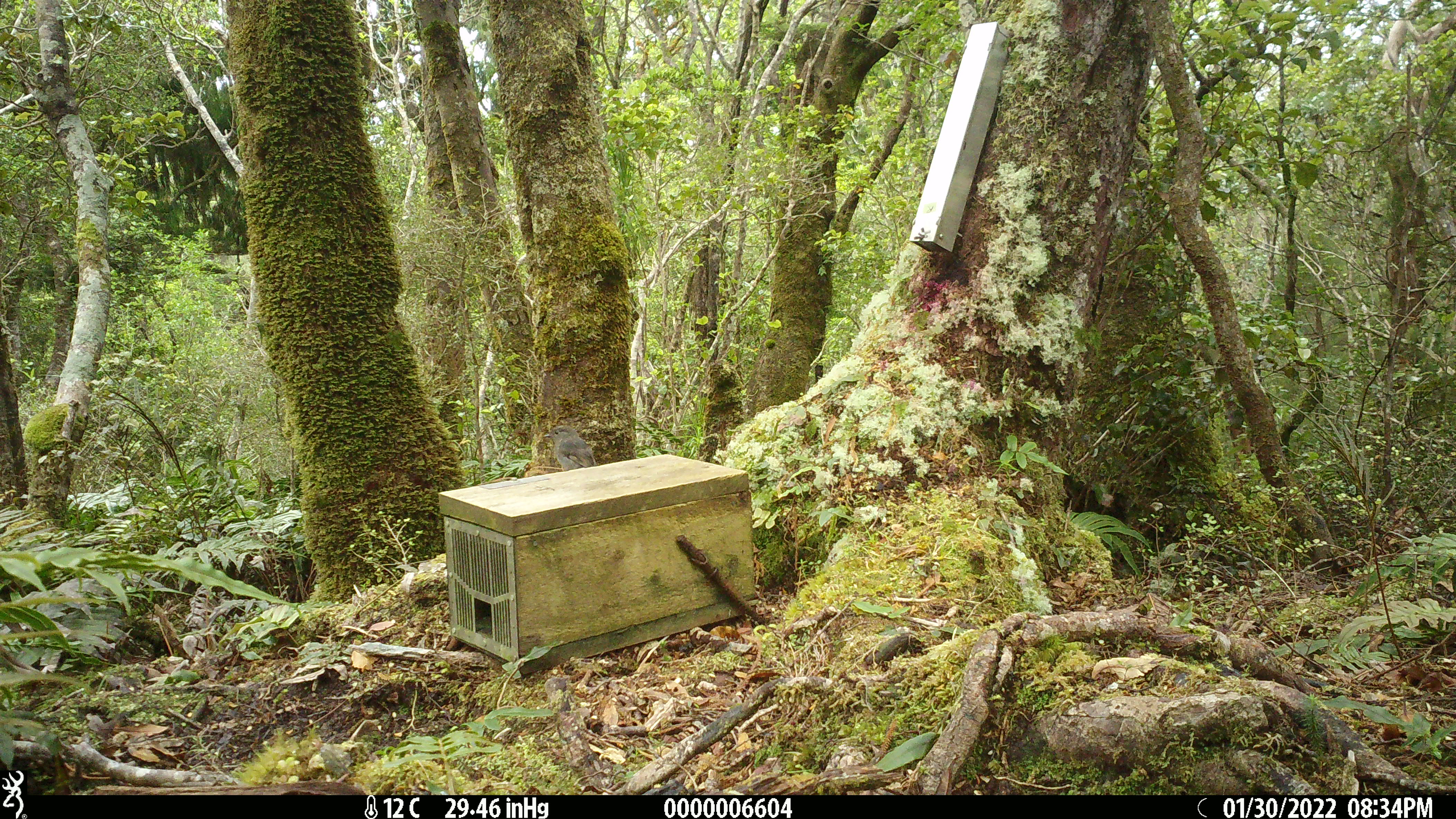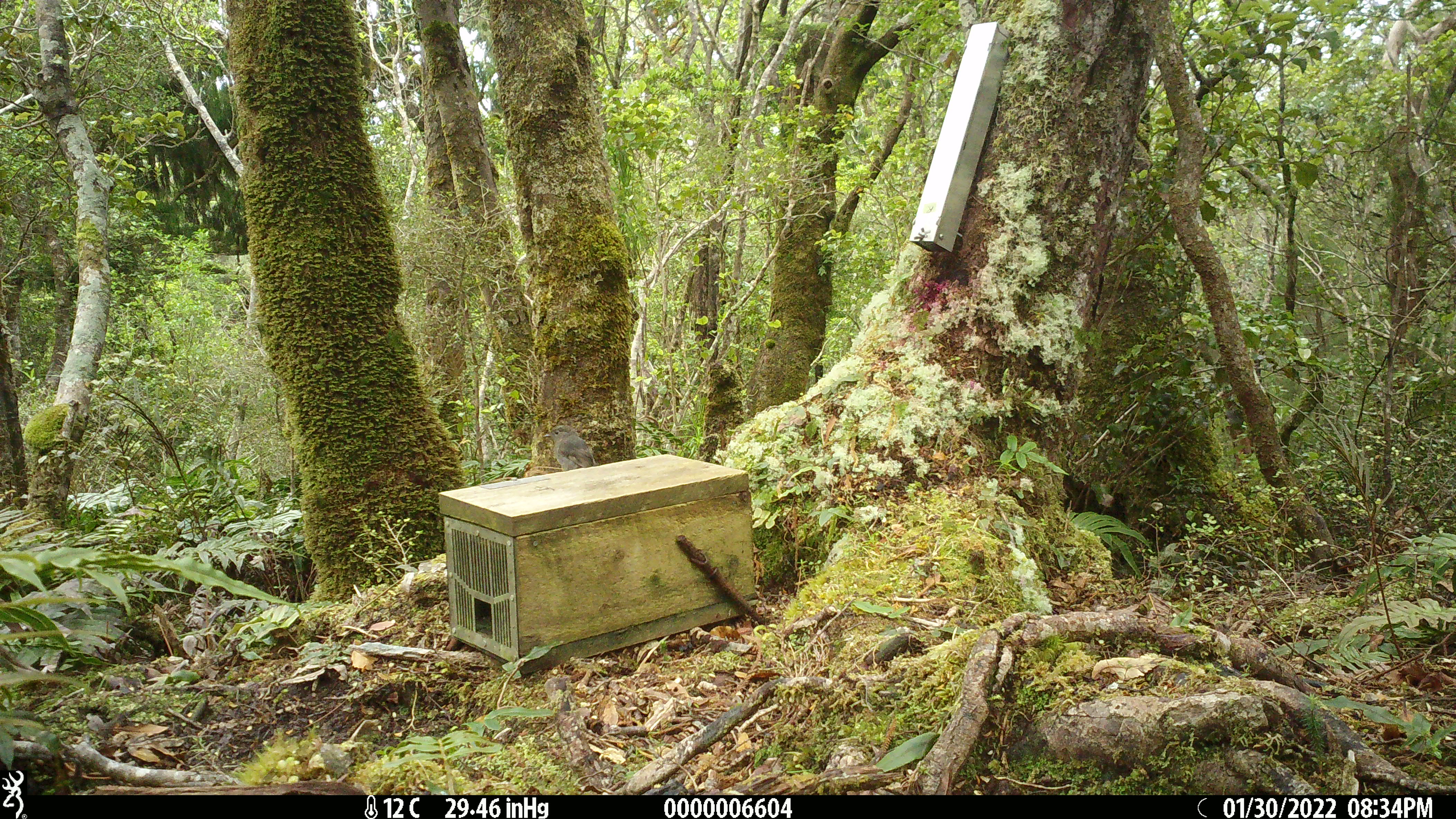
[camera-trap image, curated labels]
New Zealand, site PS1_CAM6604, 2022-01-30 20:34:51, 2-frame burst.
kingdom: Animalia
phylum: Chordata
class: Aves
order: Passeriformes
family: Petroicidae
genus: Petroica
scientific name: Petroica australis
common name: new zealand robin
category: robin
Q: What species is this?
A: Robin (new zealand robin) (Petroica australis).